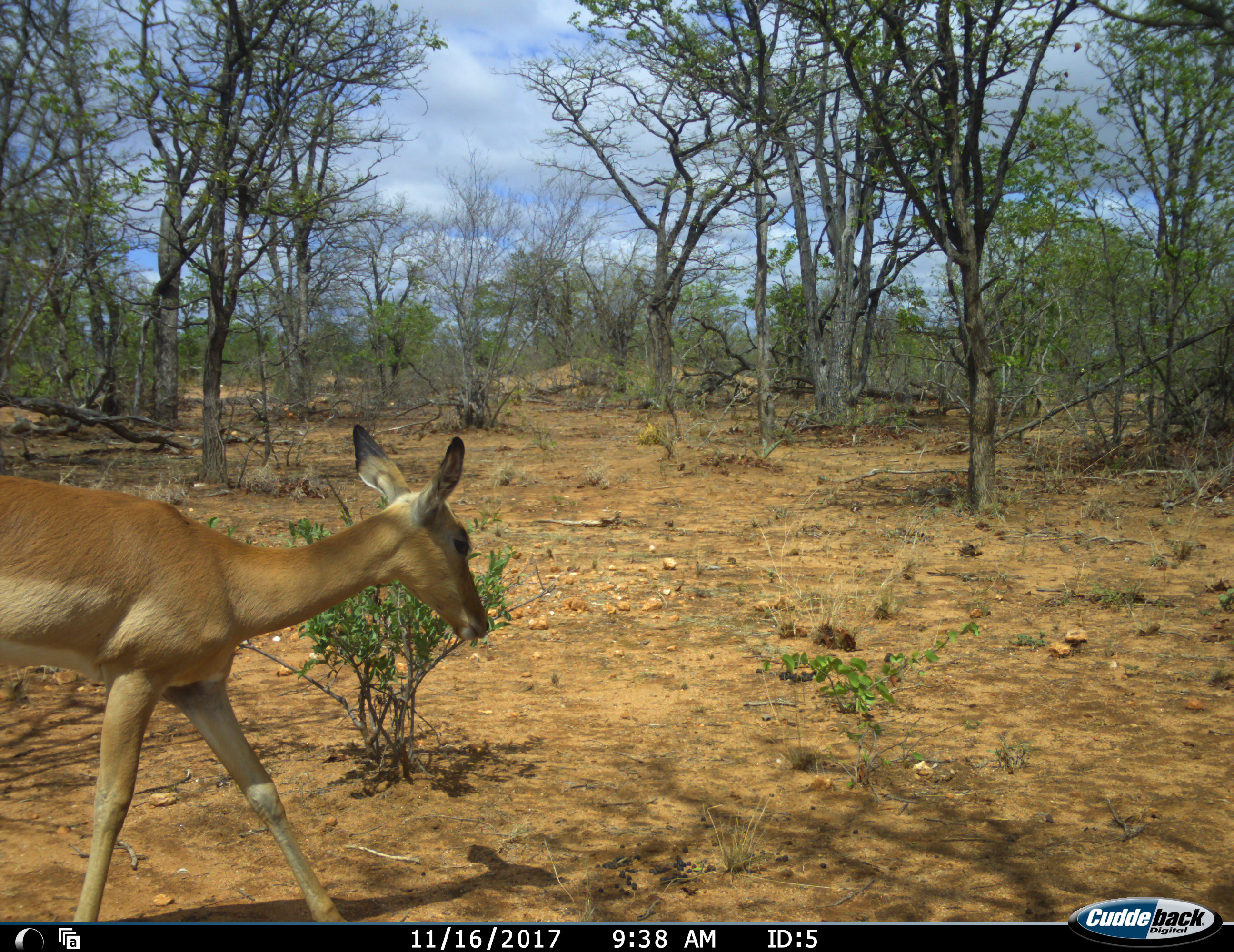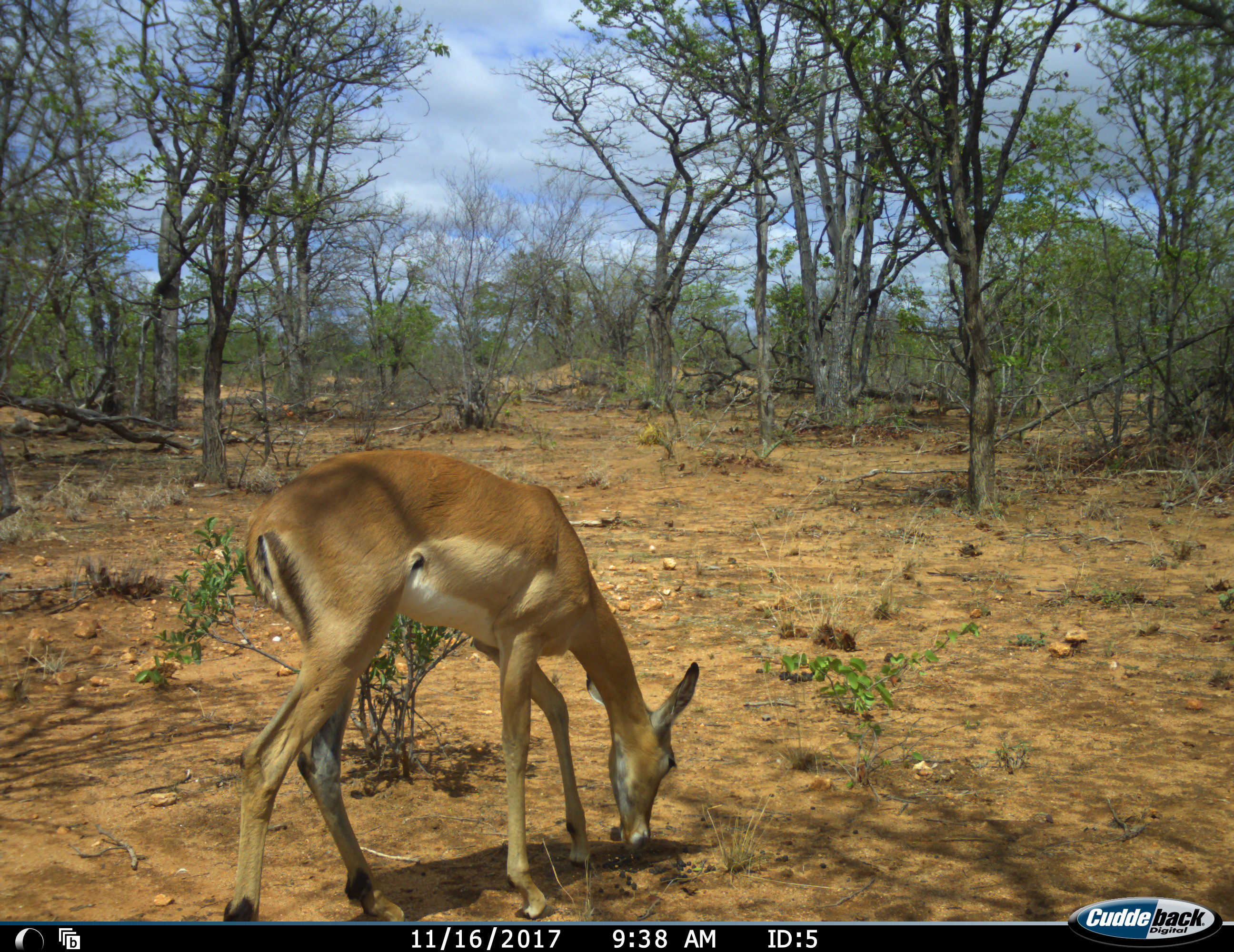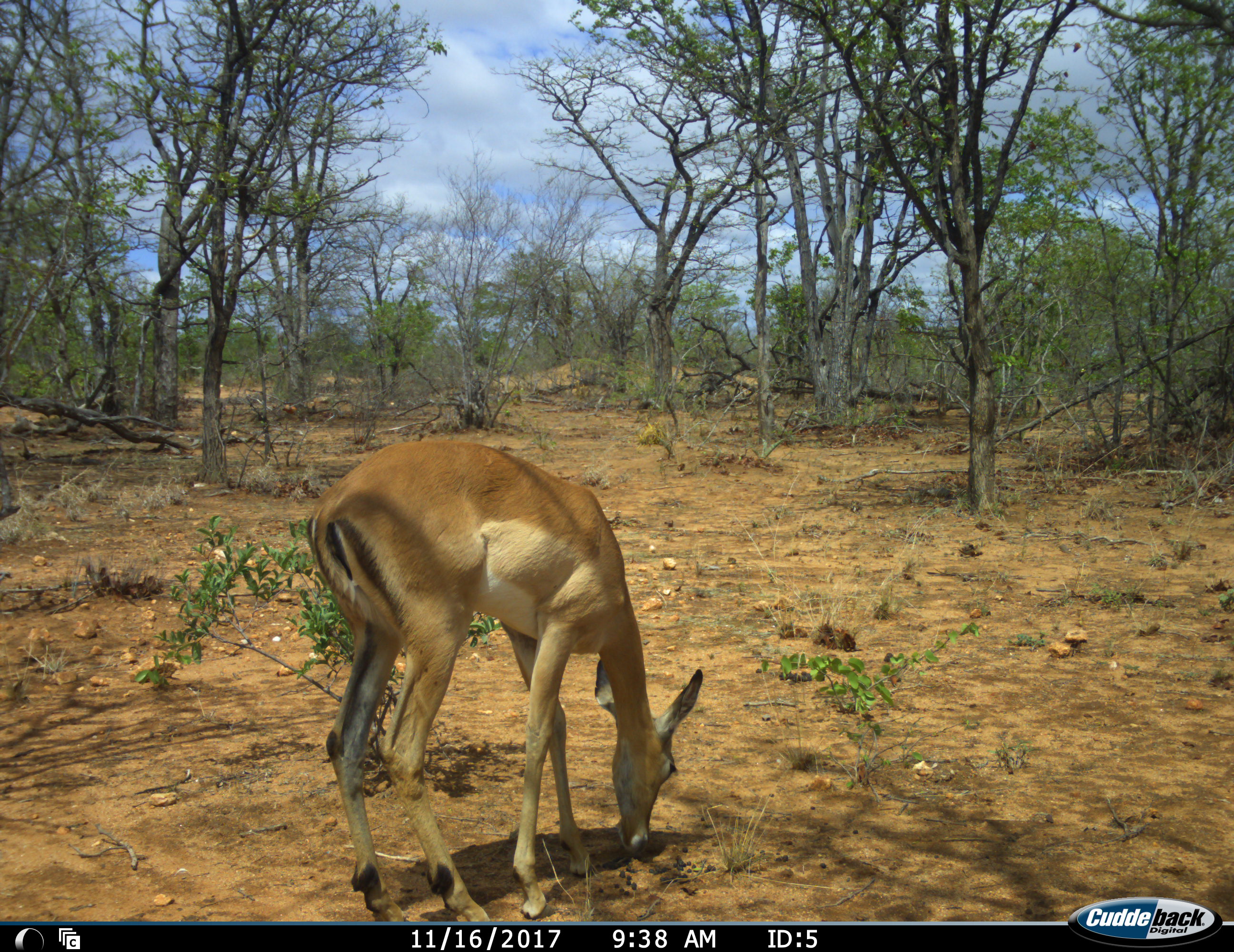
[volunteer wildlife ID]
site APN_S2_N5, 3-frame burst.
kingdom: Animalia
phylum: Chordata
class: Mammalia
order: Artiodactyla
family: Bovidae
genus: Aepyceros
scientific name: Aepyceros melampus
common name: impala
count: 1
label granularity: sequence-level